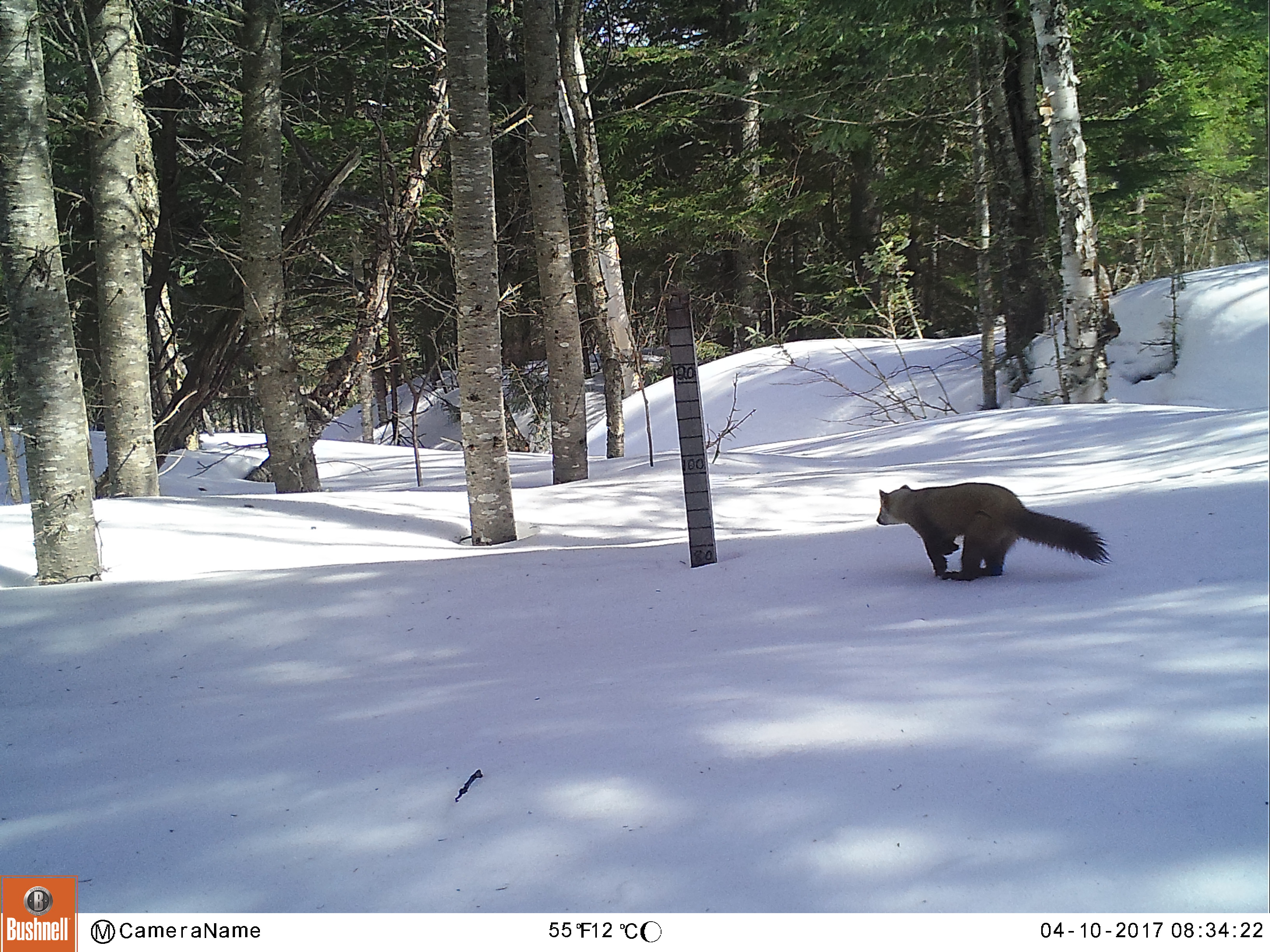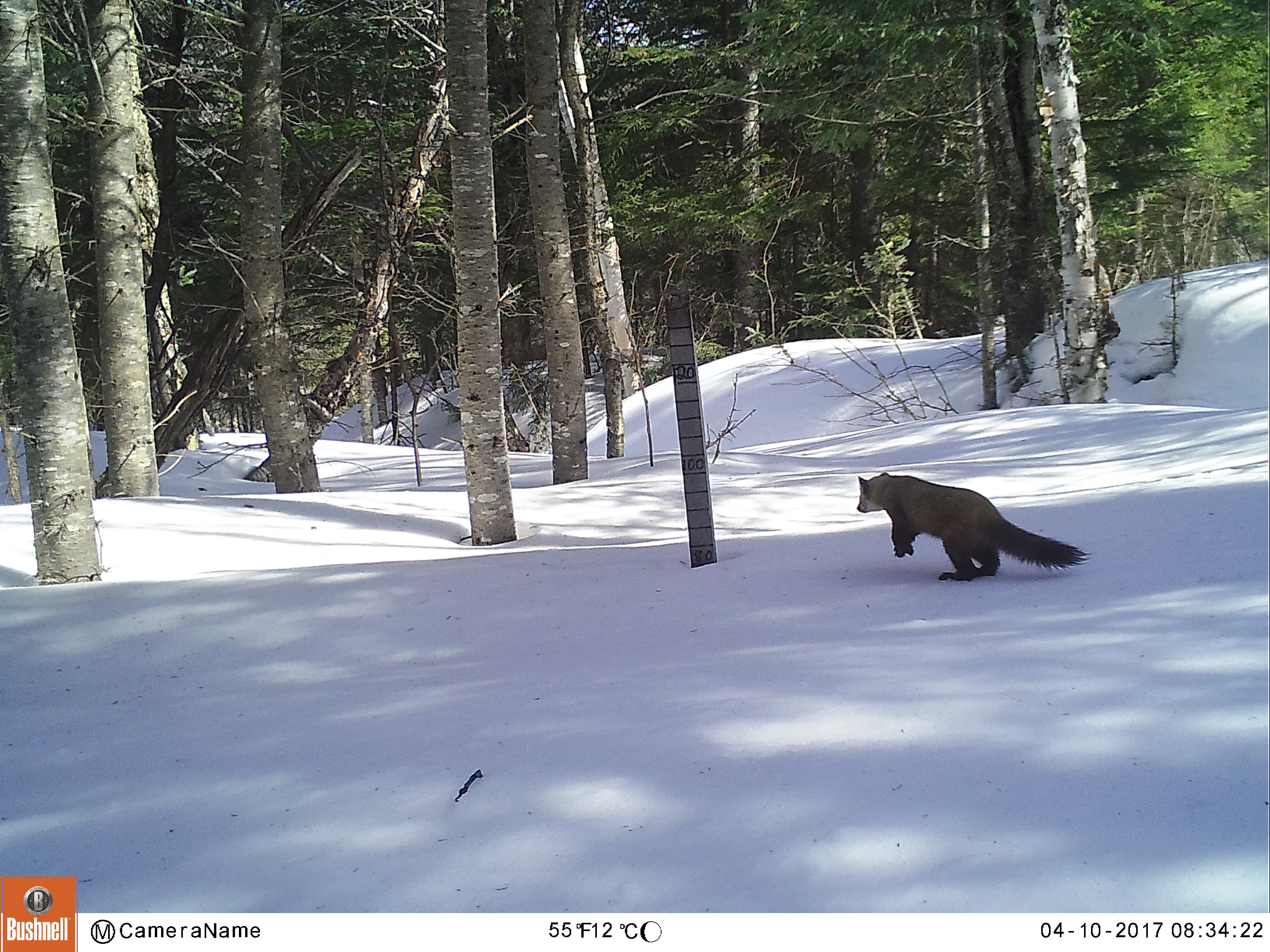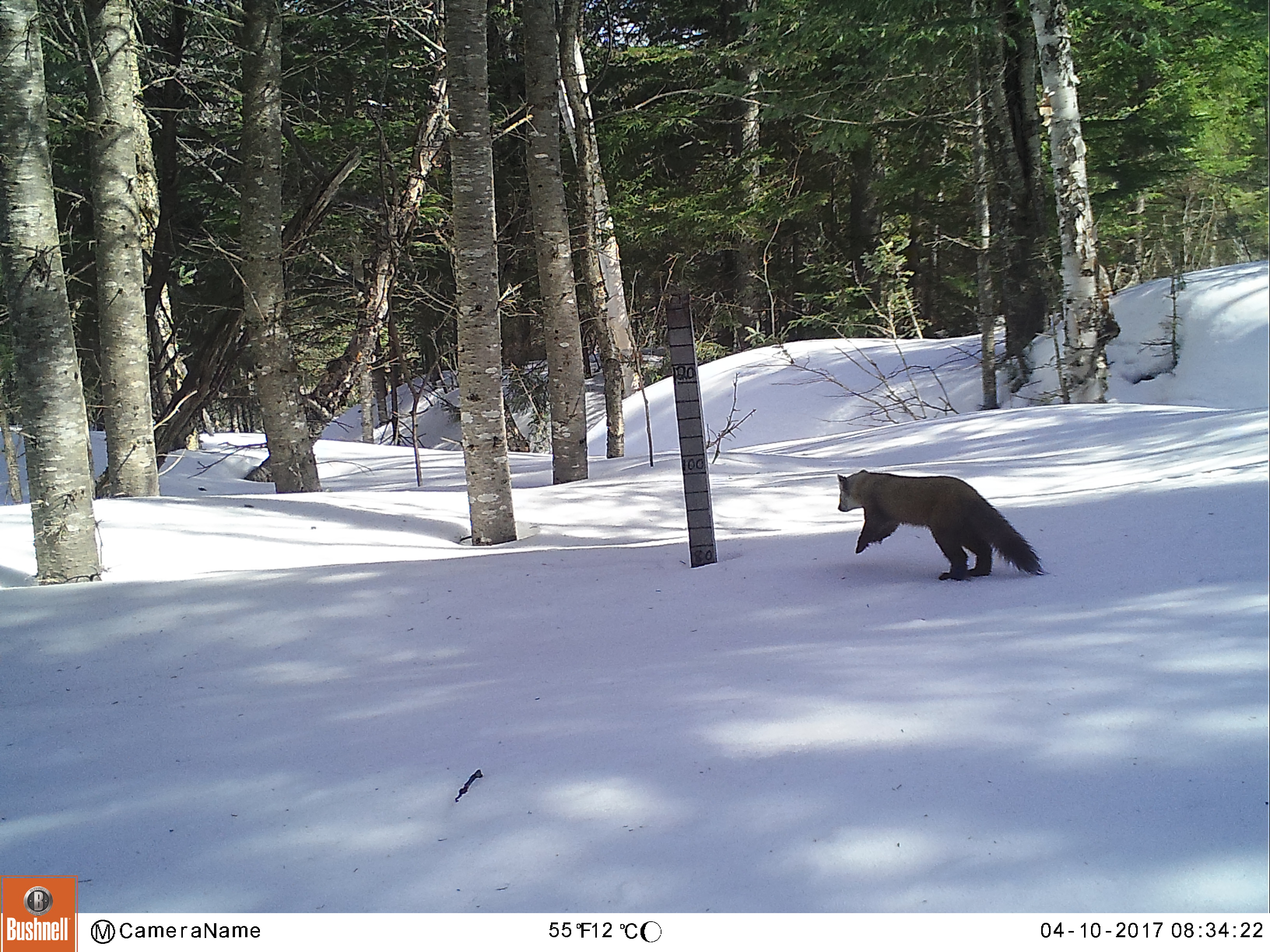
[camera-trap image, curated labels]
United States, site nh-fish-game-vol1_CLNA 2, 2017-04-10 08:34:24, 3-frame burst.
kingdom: Animalia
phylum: Chordata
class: Mammalia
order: Carnivora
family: Mustelidae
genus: Martes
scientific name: Martes americana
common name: american marten